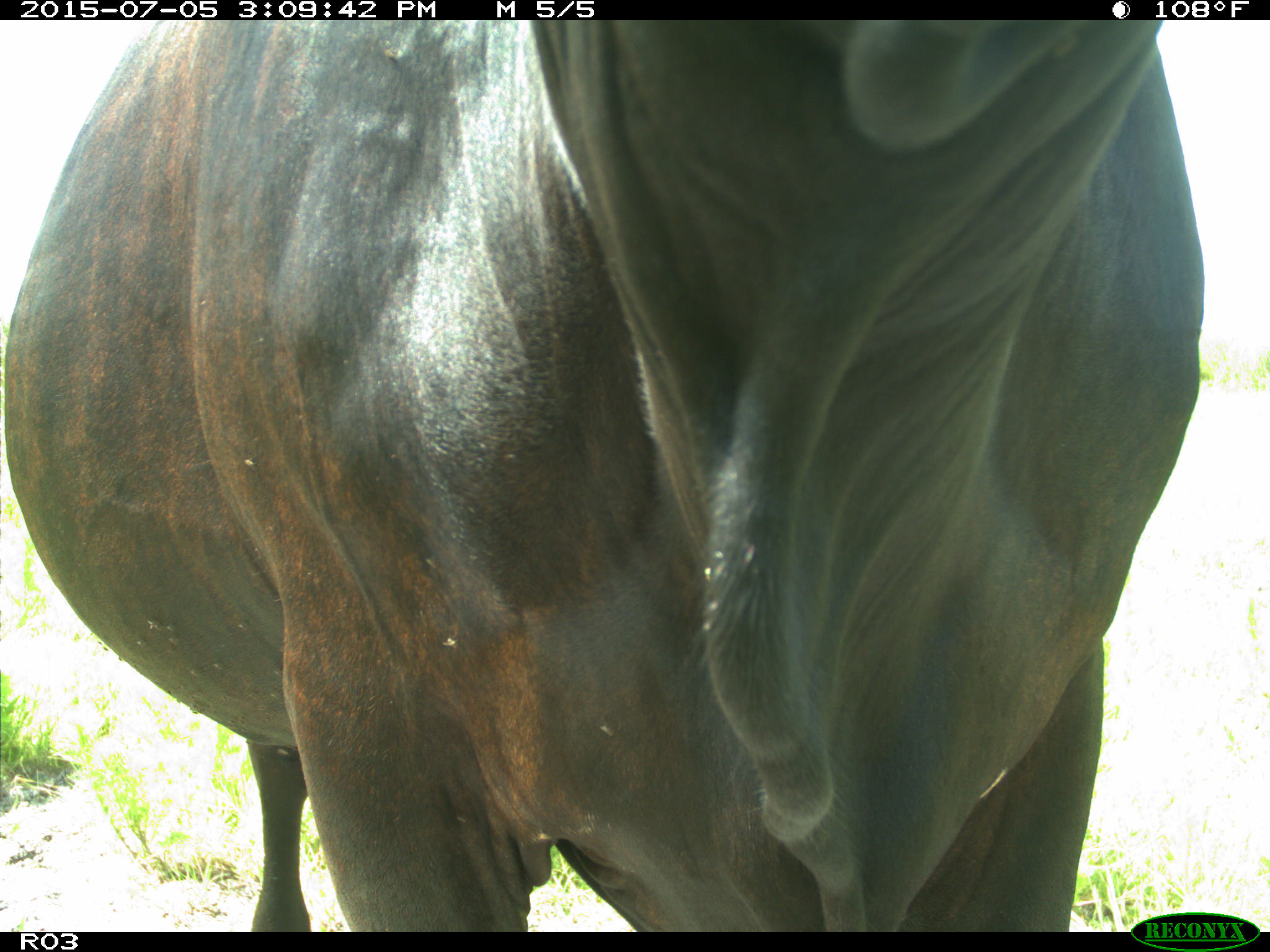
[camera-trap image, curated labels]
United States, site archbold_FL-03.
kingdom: Animalia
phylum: Chordata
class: Mammalia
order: Artiodactyla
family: Bovidae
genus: Bos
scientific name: Bos taurus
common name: domestic cow